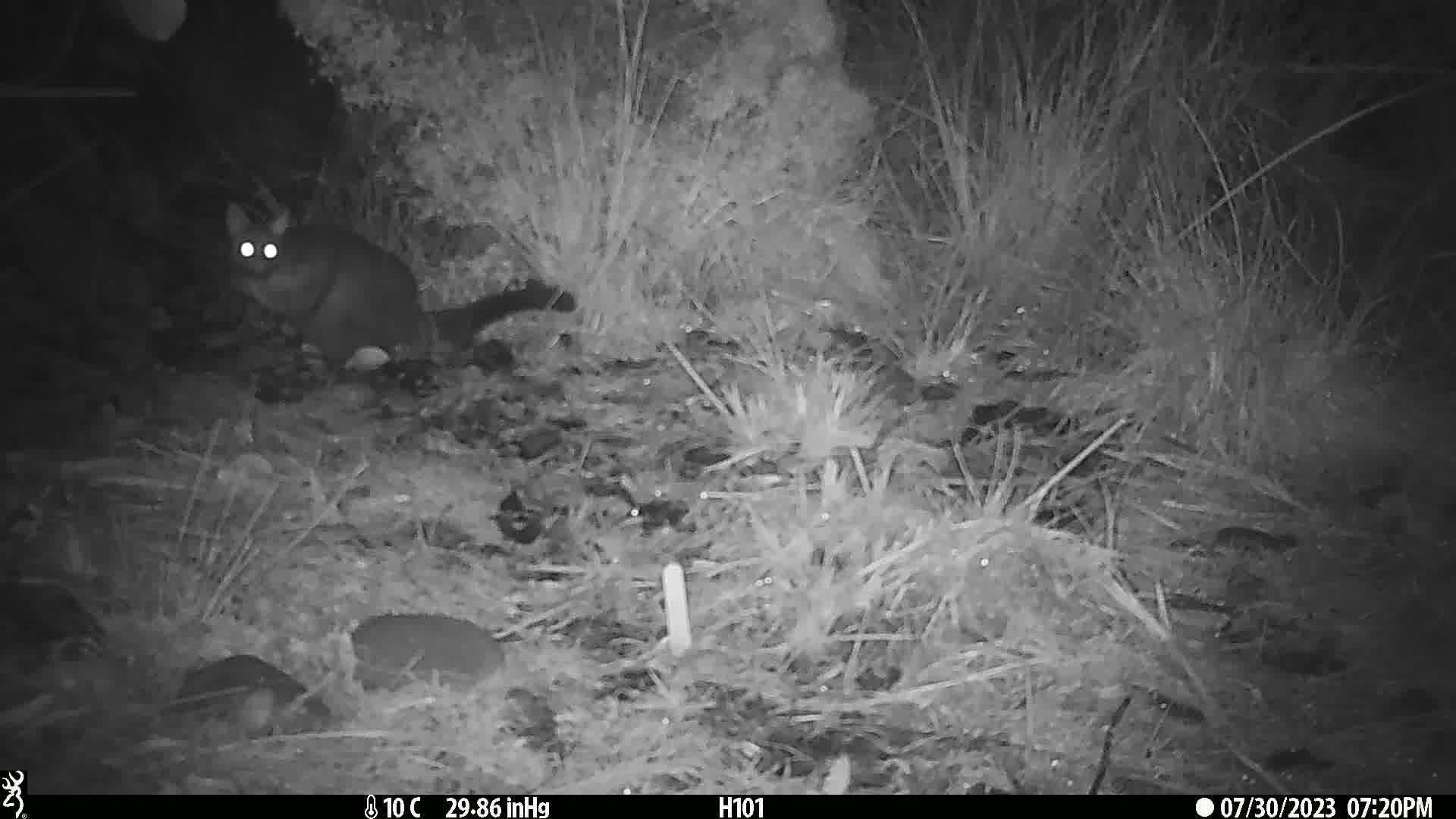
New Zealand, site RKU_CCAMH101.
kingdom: Animalia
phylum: Chordata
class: Mammalia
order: Diprotodontia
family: Phalangeridae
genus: Trichosurus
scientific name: Trichosurus vulpecula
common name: common brushtail possum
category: possum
Possum (common brushtail possum) (Trichosurus vulpecula).